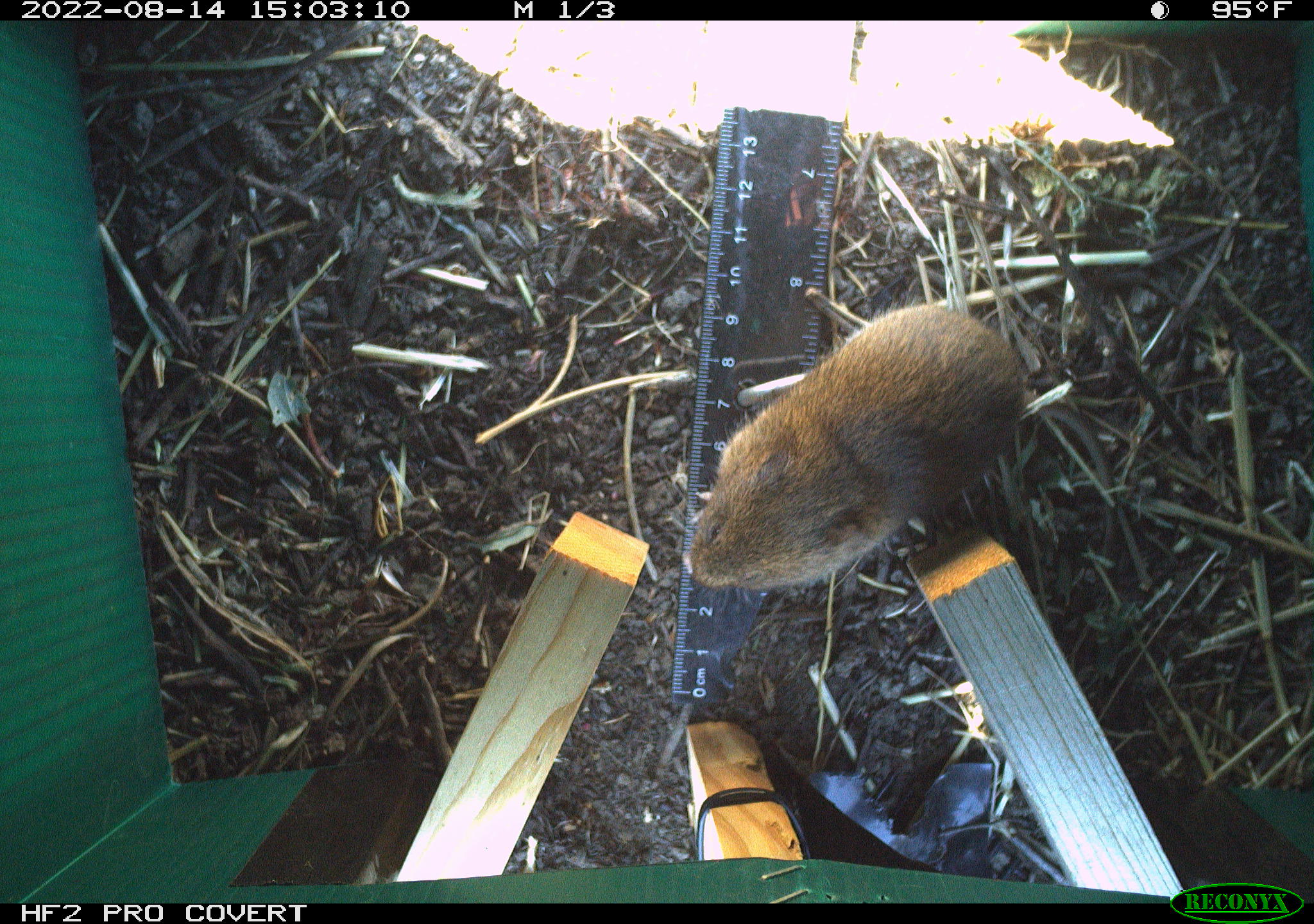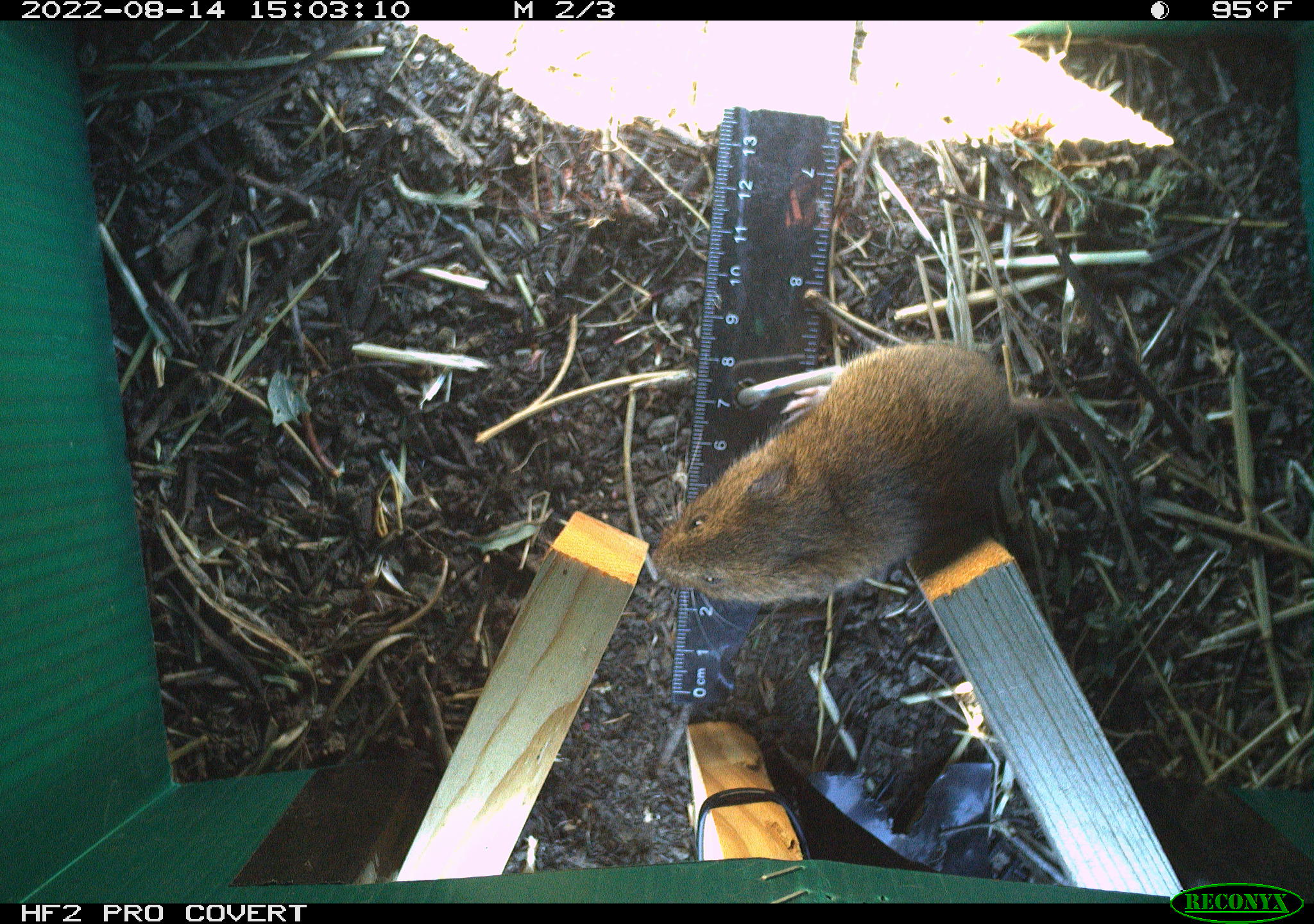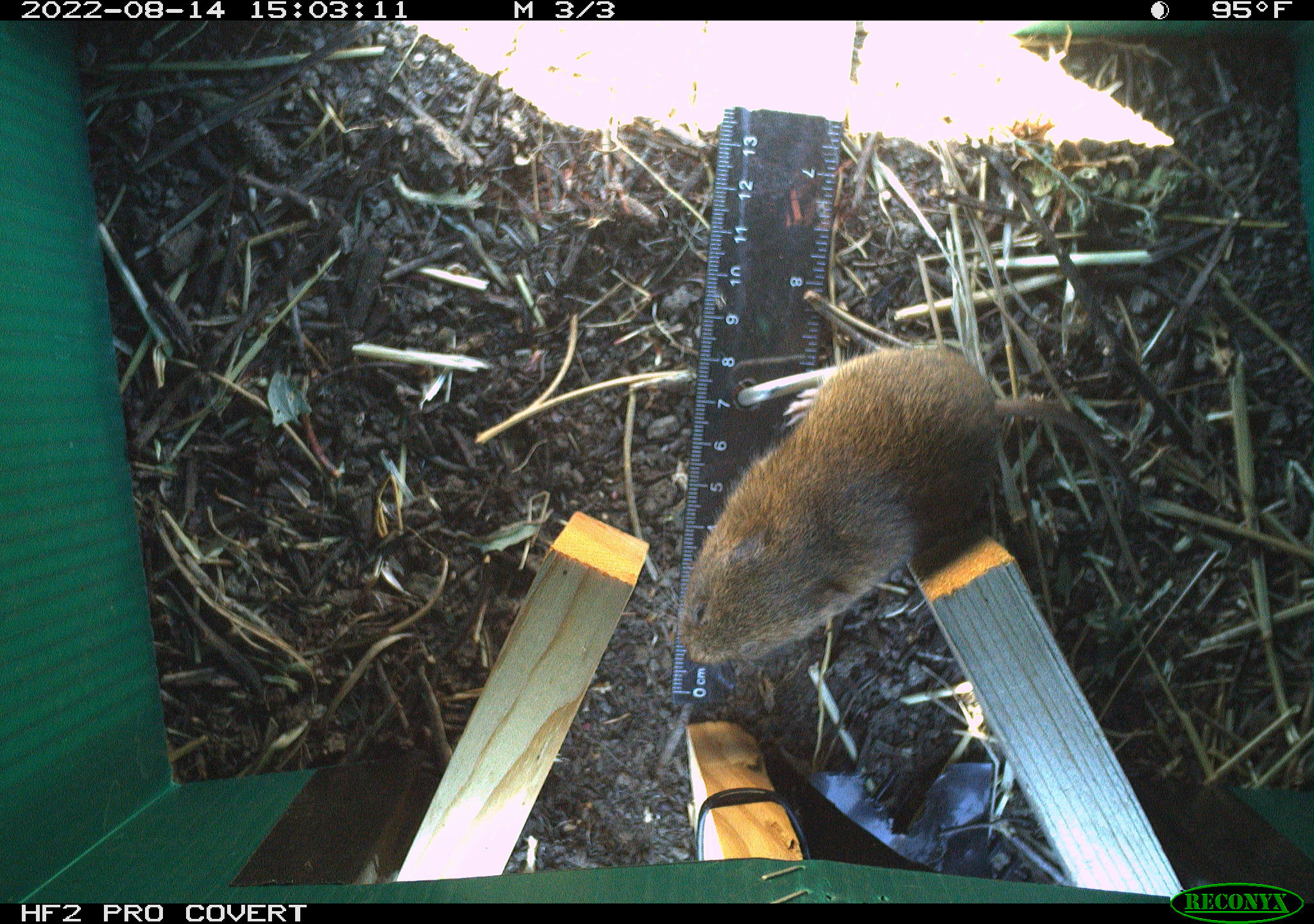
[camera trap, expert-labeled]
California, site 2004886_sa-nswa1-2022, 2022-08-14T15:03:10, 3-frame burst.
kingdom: Animalia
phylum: Chordata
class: Mammalia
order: Rodentia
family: Cricetidae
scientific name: Cricetidae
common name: hamsters, voles, lemmings, and allies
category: cricetidae family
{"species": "cricetidae family (hamsters, voles, lemmings, and allies) (Cricetidae)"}